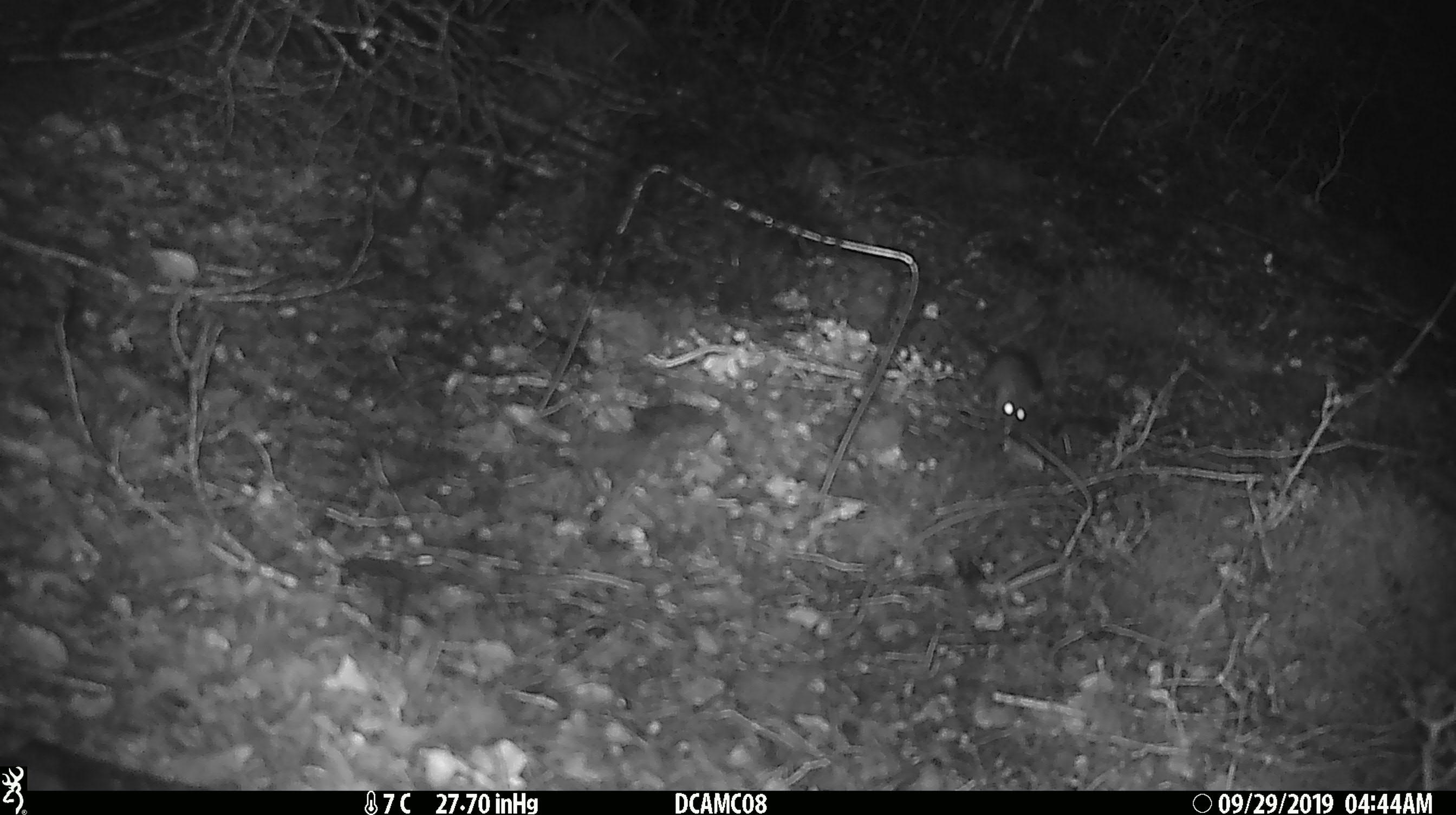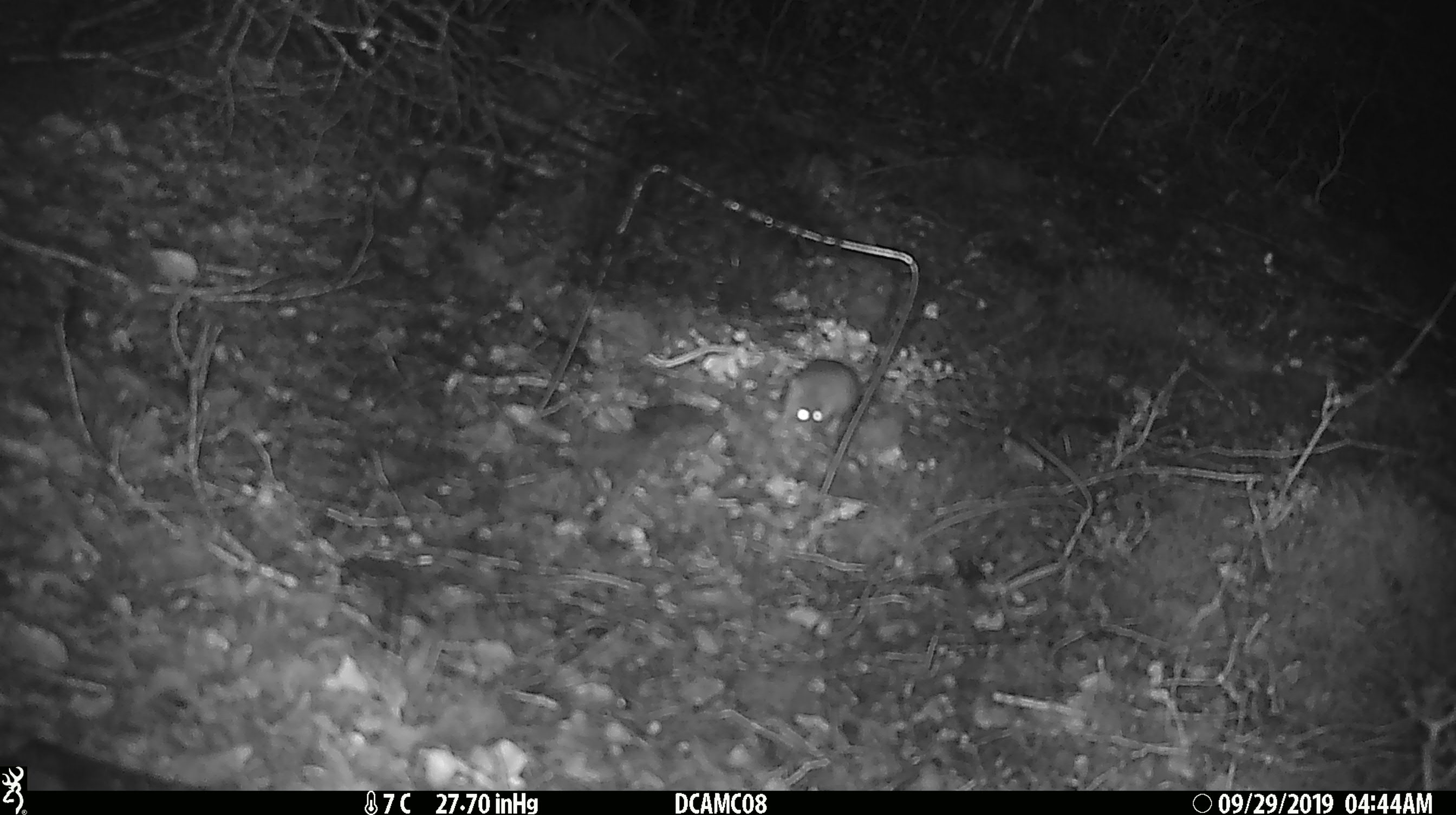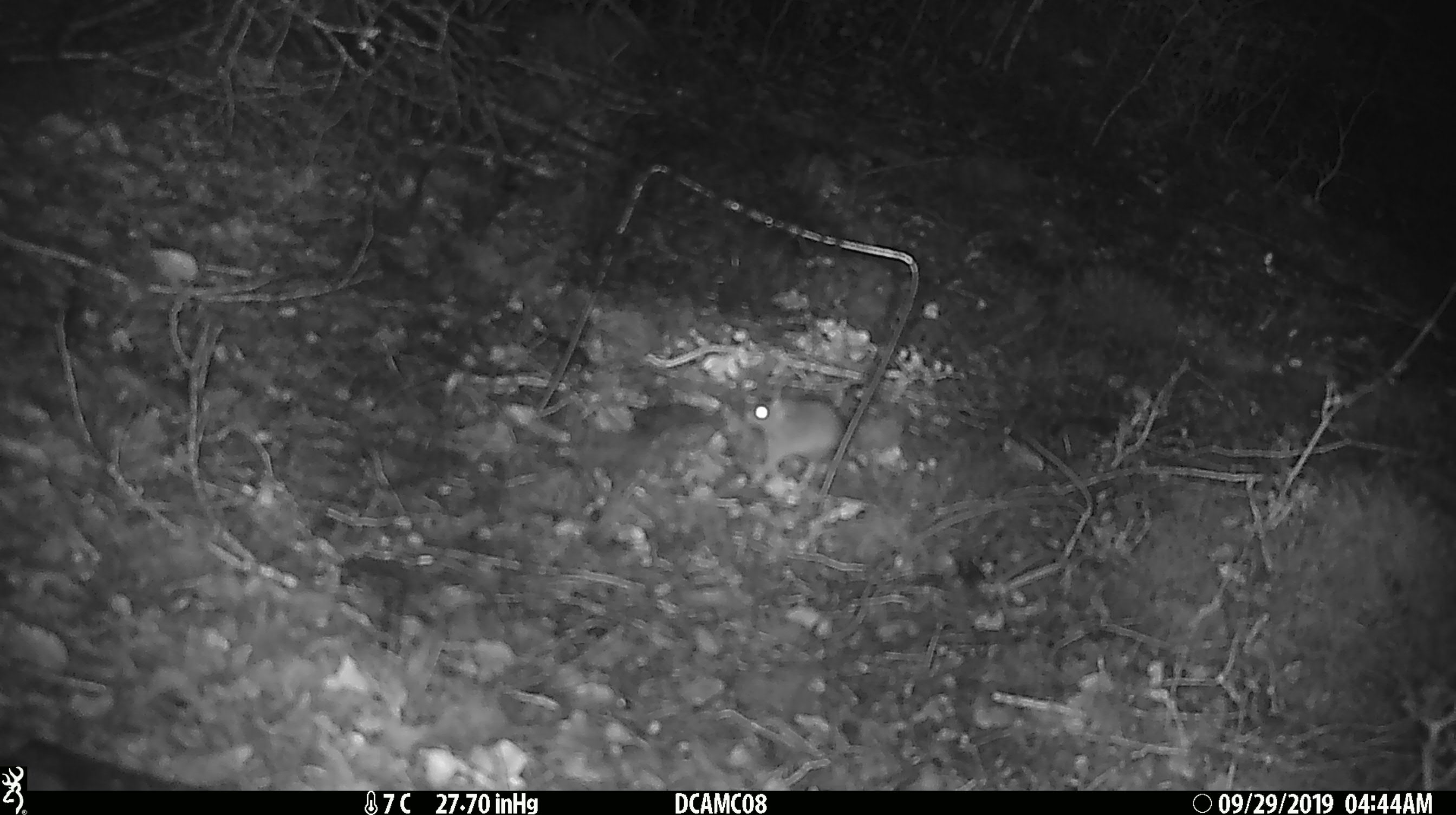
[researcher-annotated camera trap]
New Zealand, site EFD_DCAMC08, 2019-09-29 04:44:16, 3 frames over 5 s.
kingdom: Animalia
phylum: Chordata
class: Mammalia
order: Rodentia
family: Muridae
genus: Mus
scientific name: Mus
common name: mouse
Mouse (Mus).